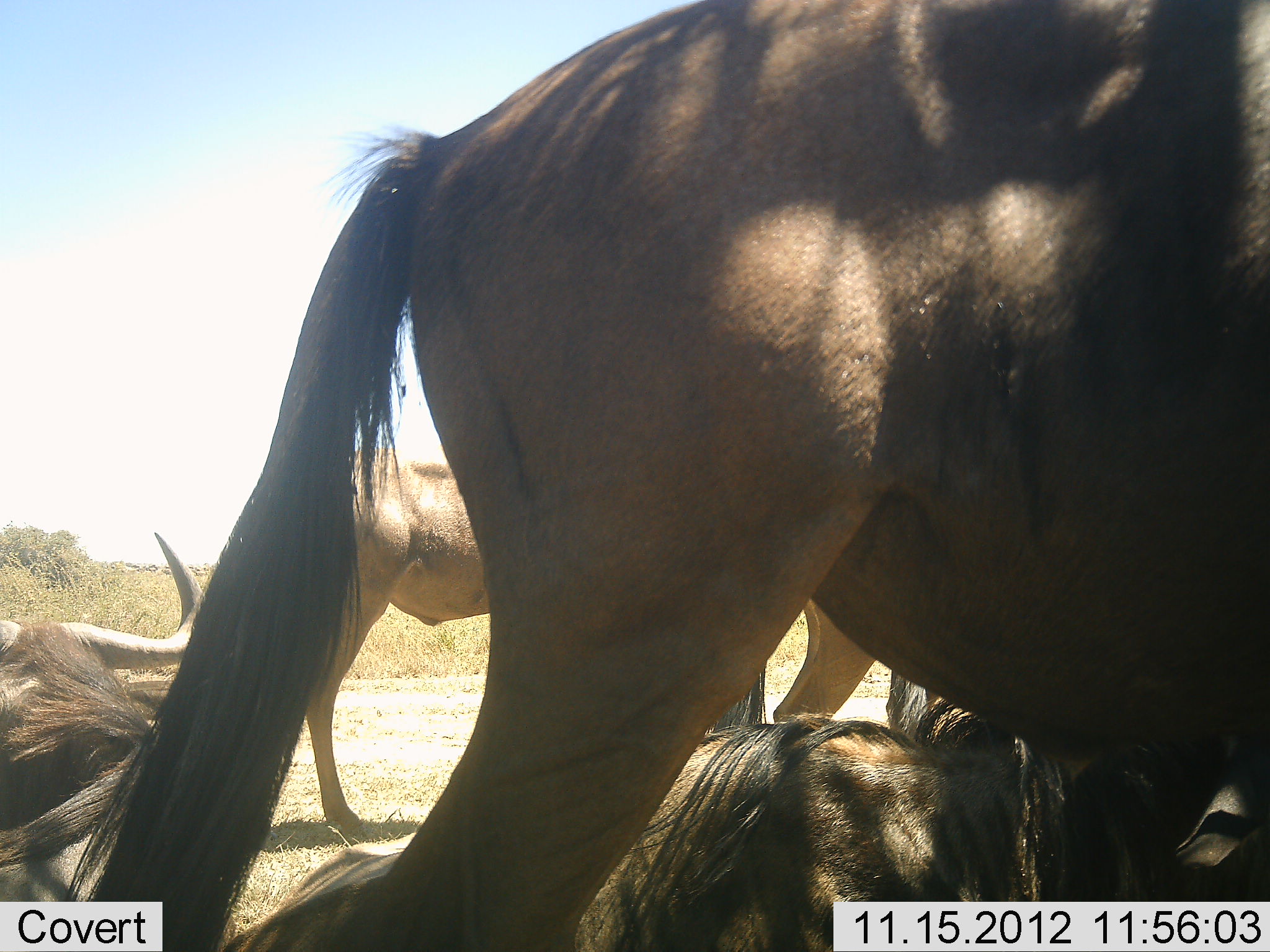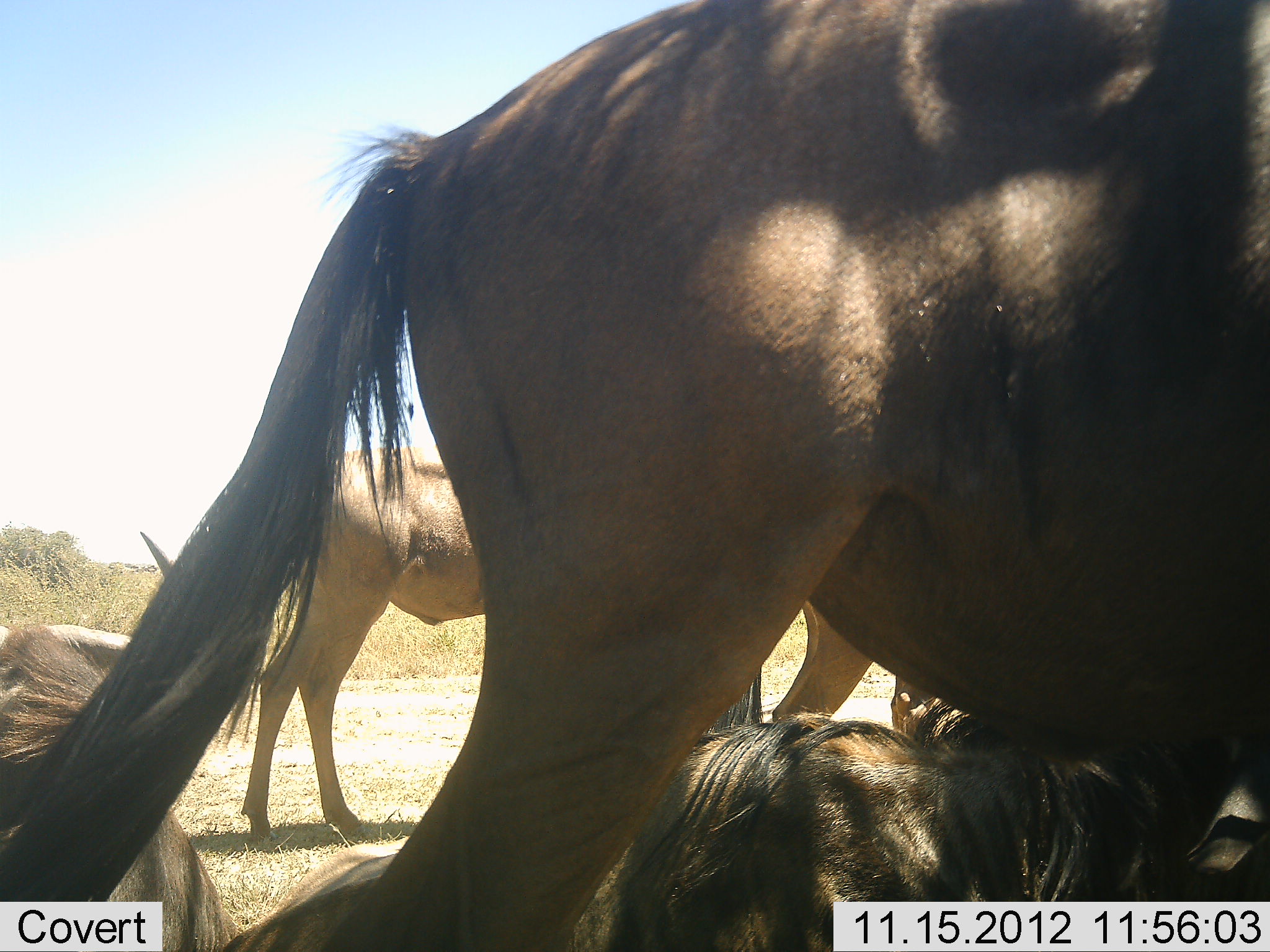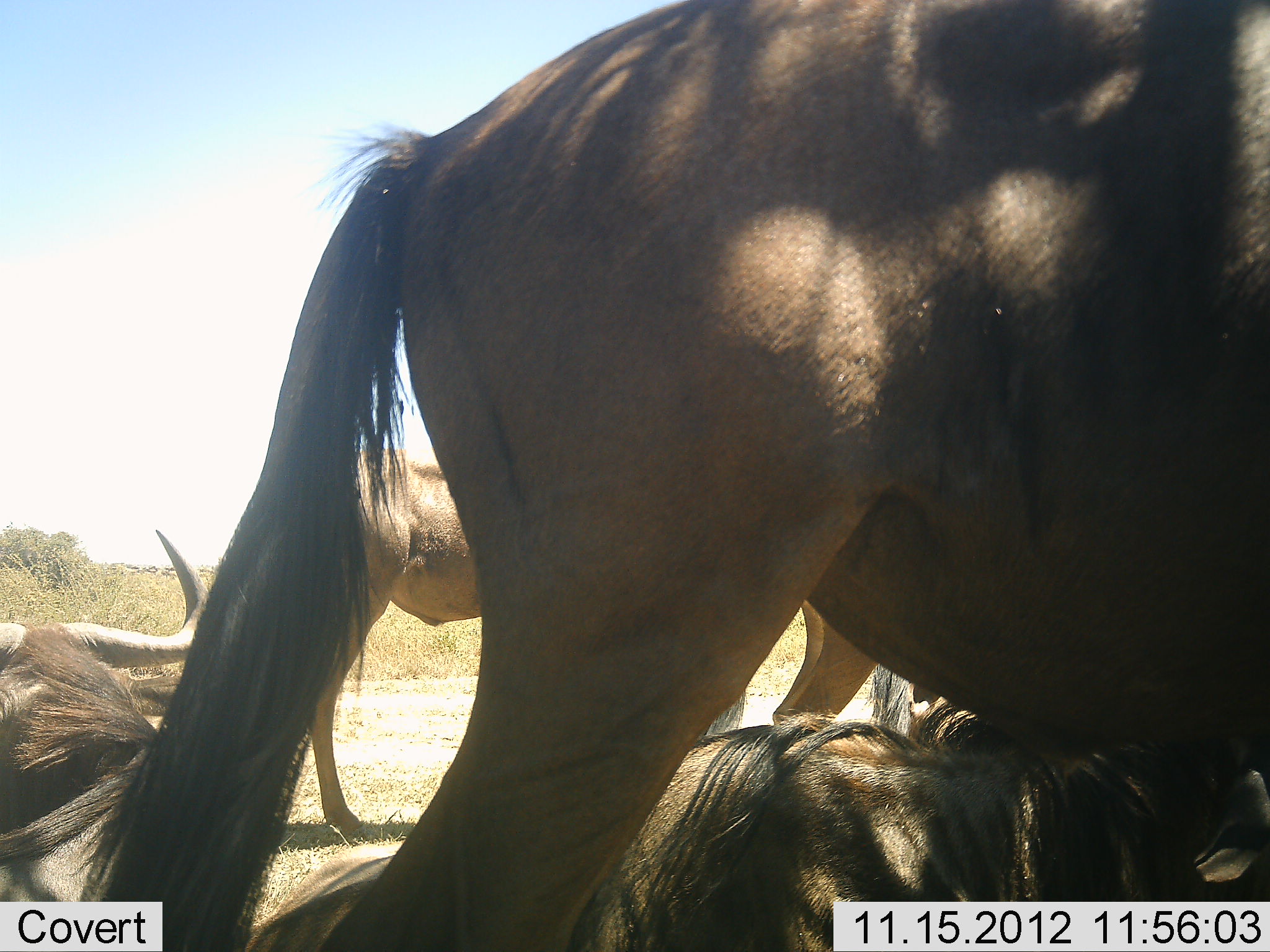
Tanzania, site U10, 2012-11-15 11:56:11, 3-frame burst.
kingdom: Animalia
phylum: Chordata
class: Mammalia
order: Artiodactyla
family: Bovidae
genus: Connochaetes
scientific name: Connochaetes taurinus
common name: blue wildebeest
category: wildebeest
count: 5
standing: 90%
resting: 100%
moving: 0%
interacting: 0%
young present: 0%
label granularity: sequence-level